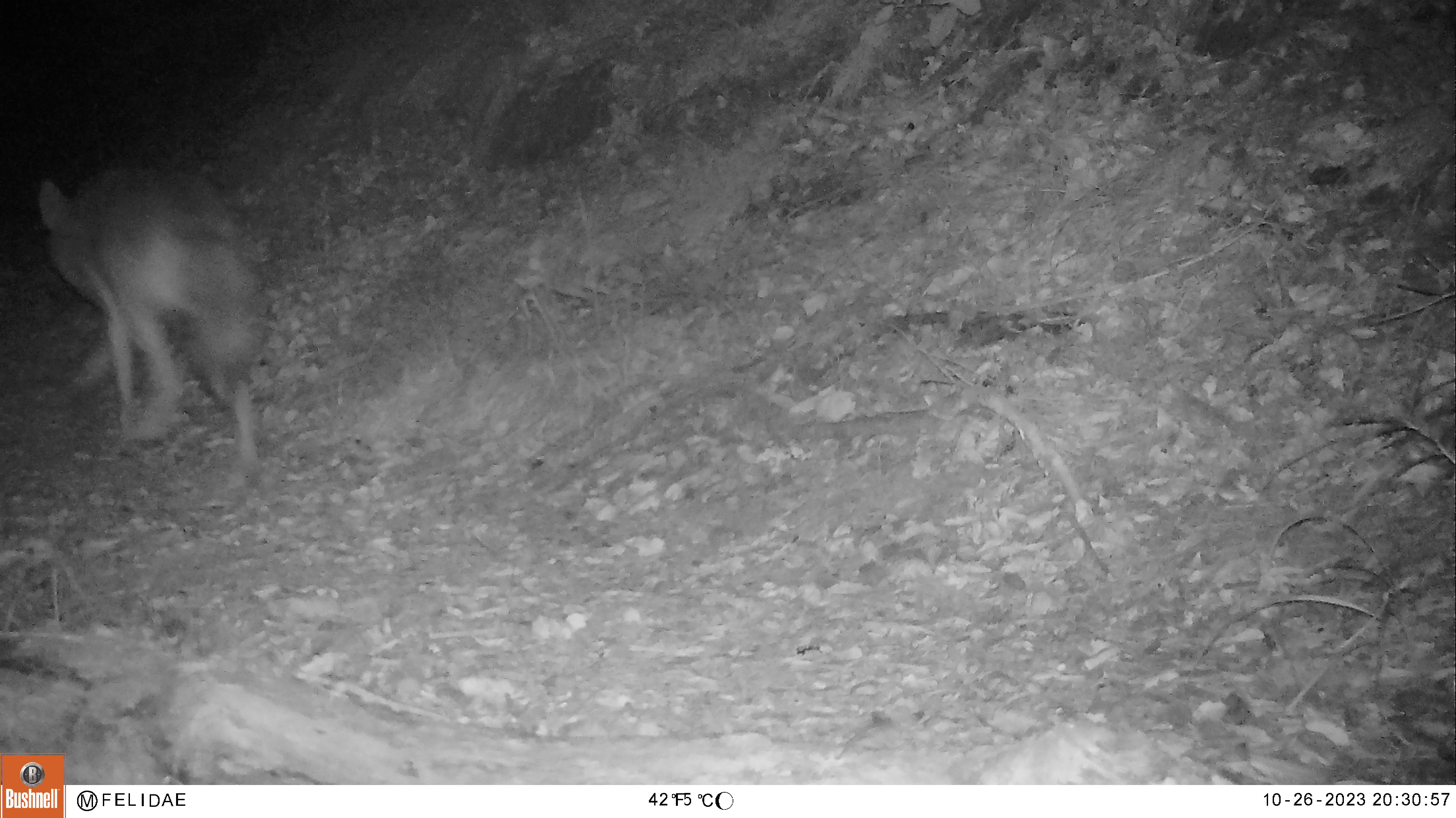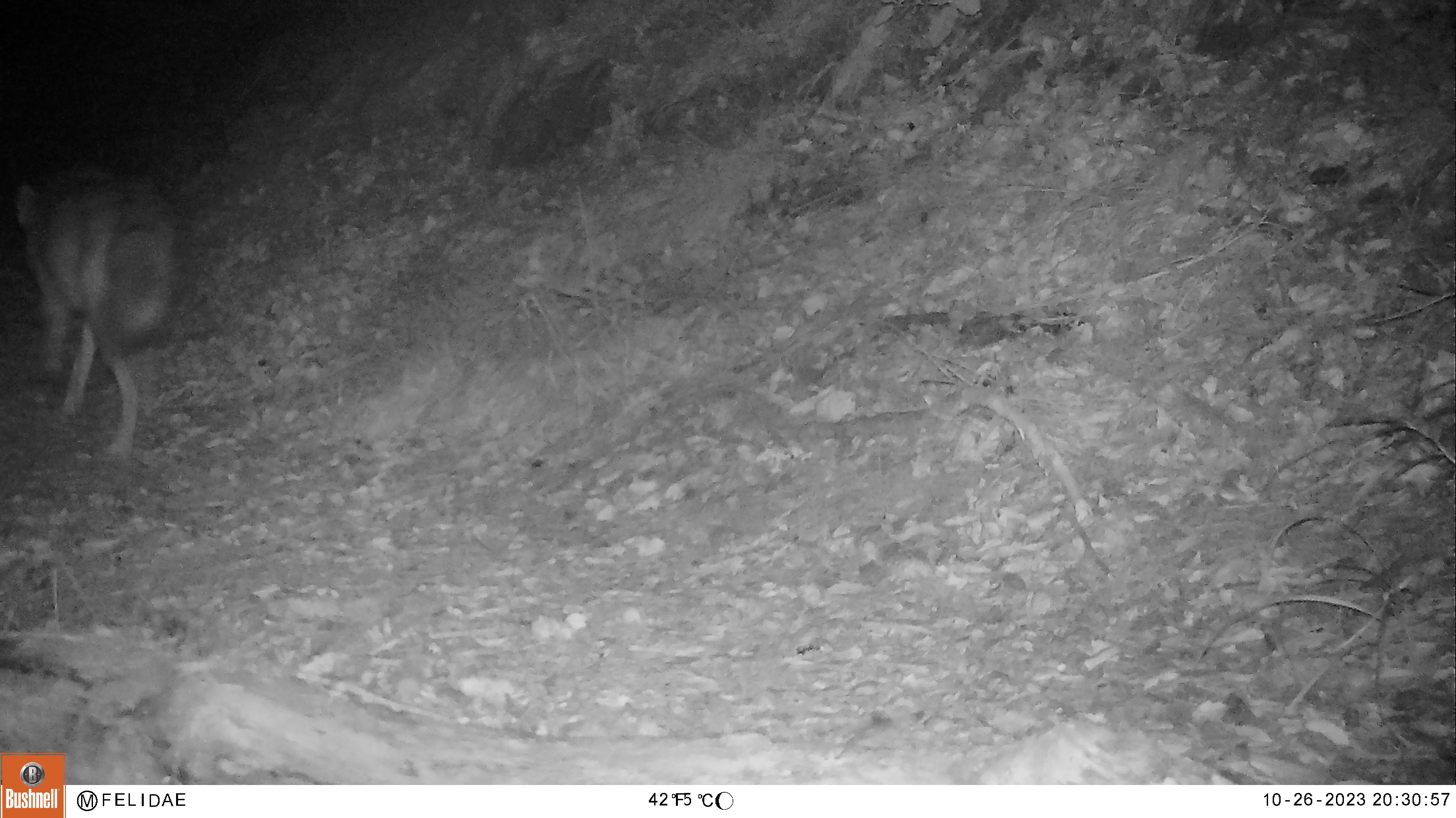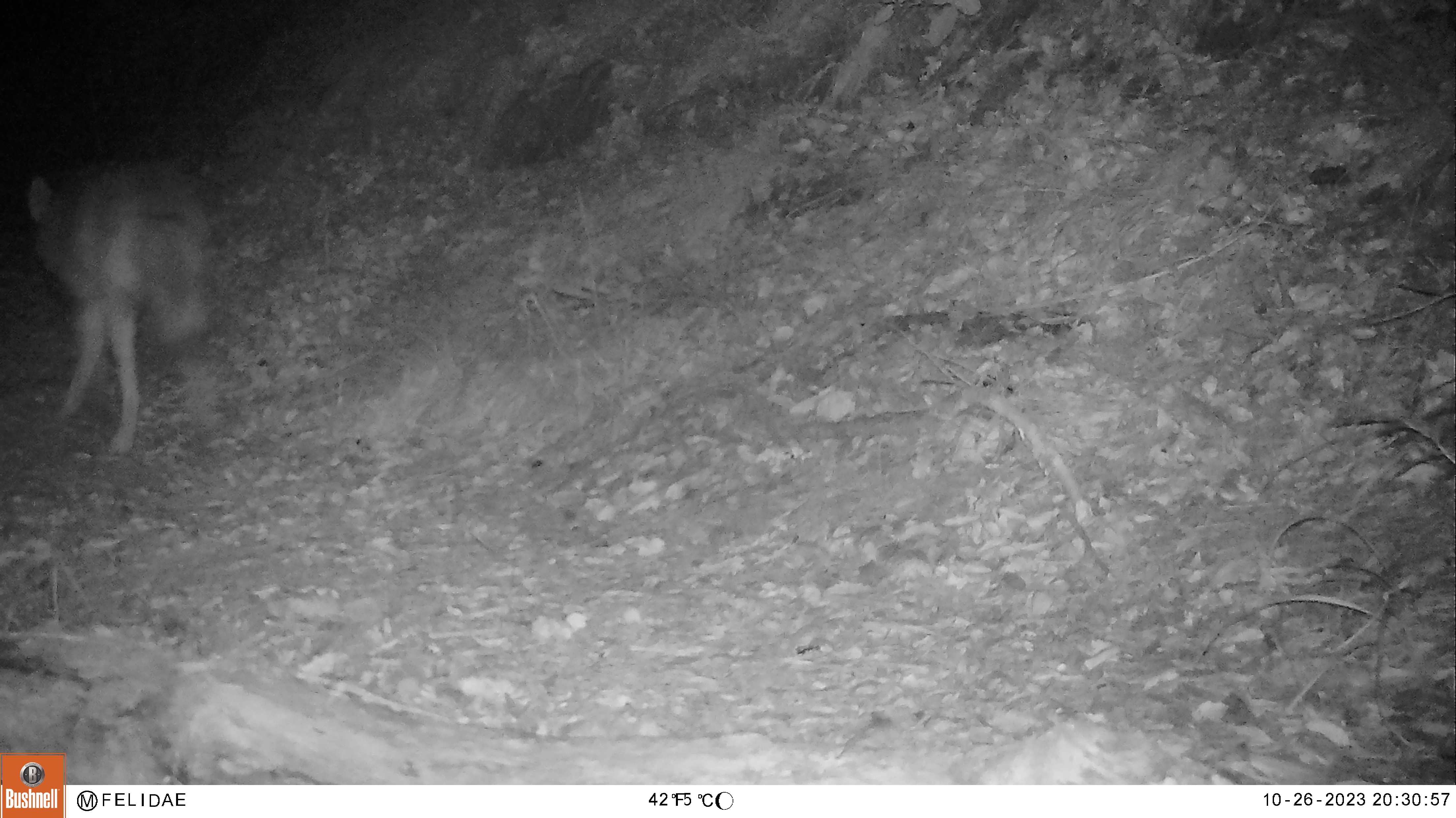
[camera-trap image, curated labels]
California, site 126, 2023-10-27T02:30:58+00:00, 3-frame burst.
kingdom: Animalia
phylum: Chordata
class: Mammalia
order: Carnivora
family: Canidae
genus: Canis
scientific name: Canis latrans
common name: coyote